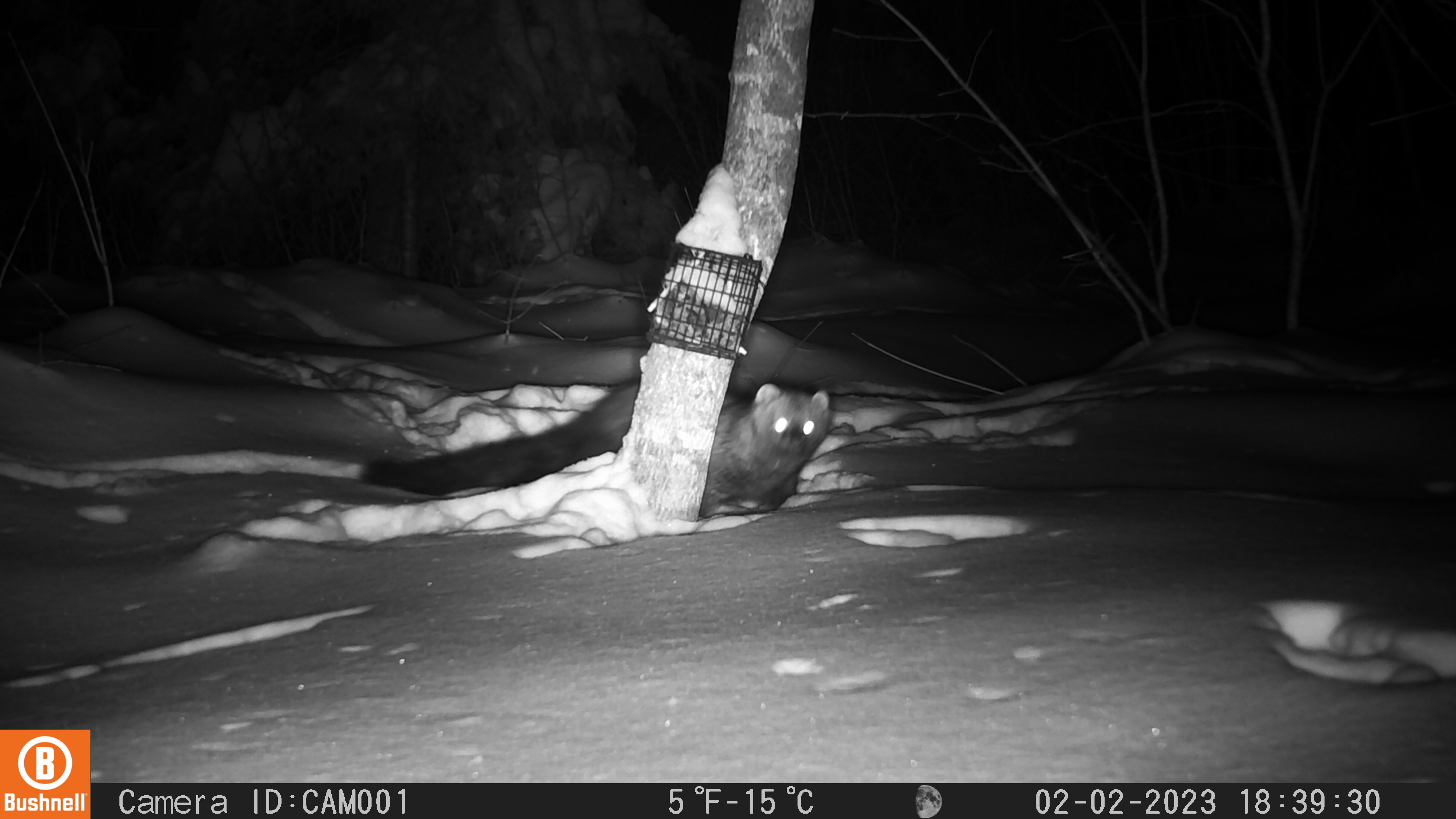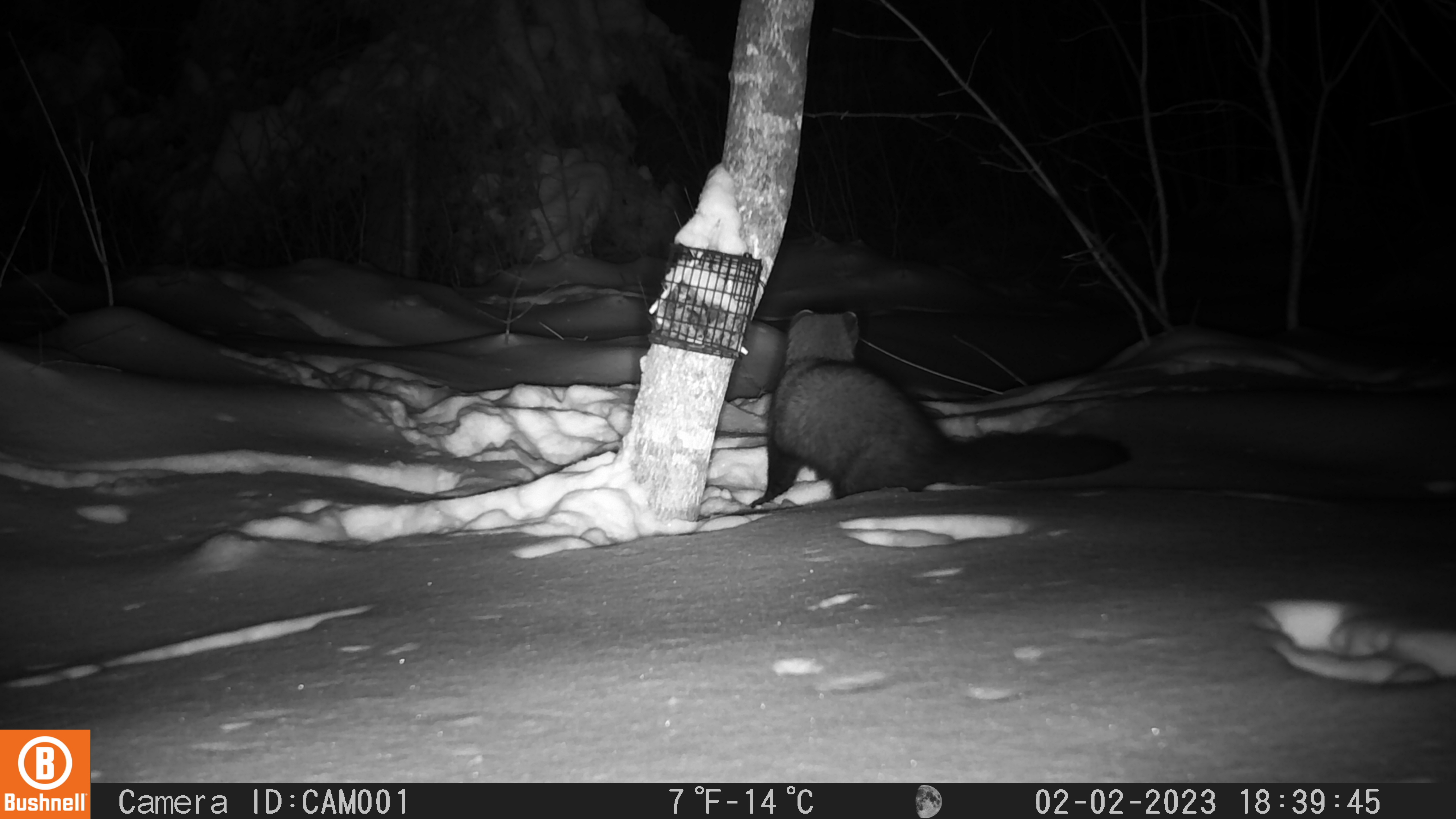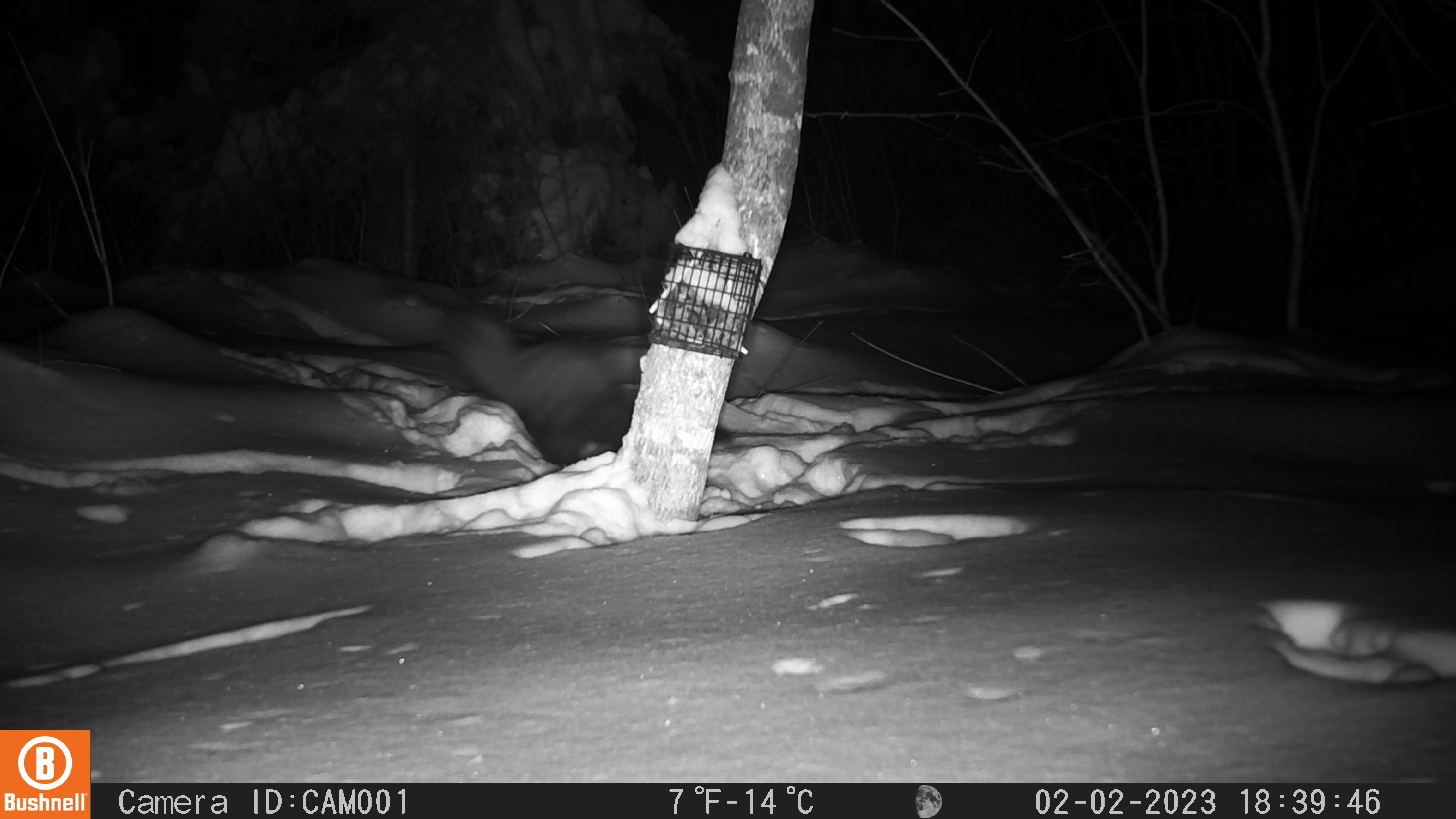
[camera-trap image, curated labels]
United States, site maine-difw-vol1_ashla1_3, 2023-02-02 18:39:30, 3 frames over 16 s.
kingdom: Animalia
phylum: Chordata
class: Mammalia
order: Carnivora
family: Mustelidae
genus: Pekania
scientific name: Pekania pennanti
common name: fisher